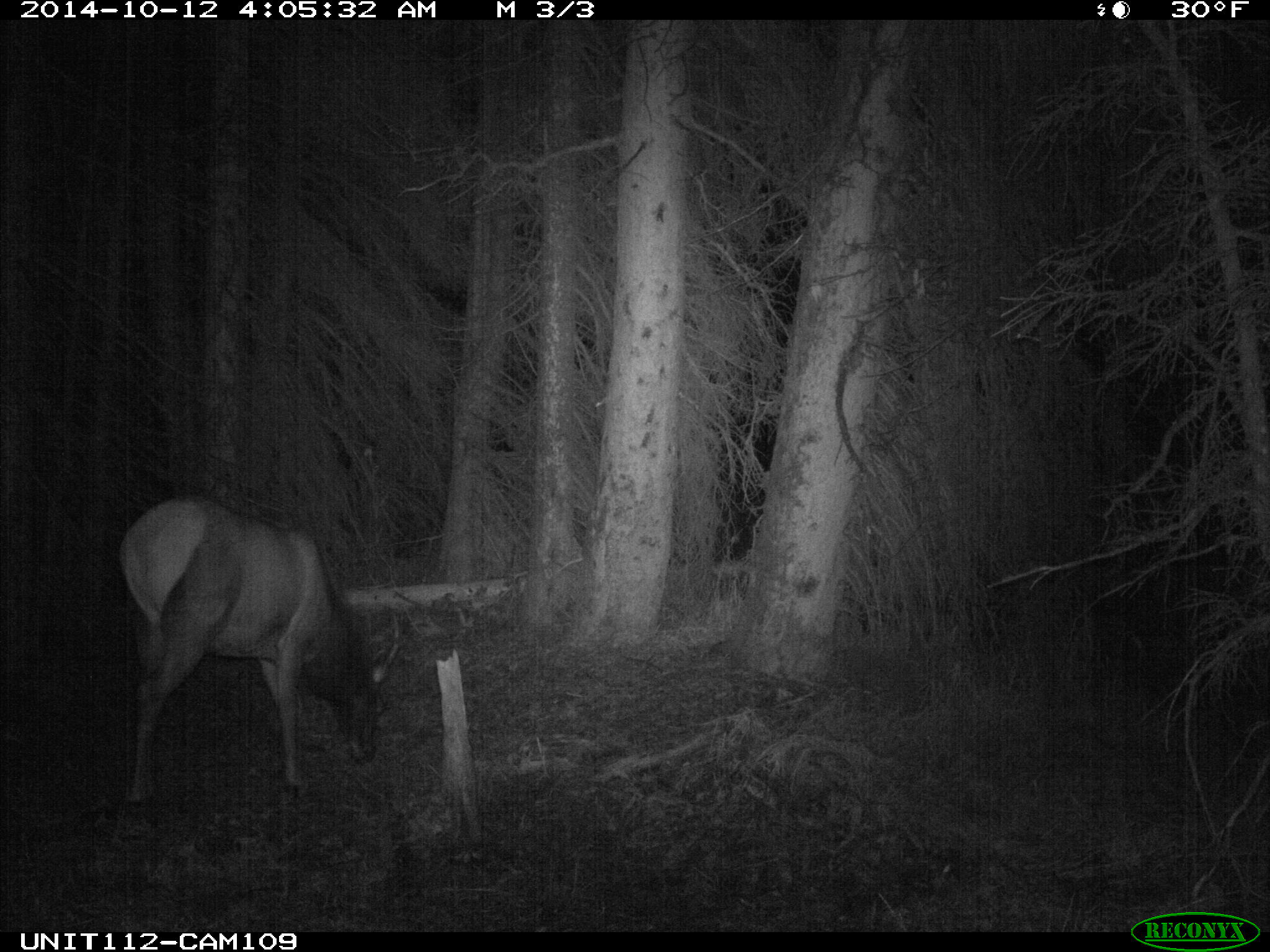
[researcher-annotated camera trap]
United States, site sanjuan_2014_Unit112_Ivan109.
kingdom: Animalia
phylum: Chordata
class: Mammalia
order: Artiodactyla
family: Cervidae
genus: Cervus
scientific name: Cervus elaphus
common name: red deer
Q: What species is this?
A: Cervus elaphus (red deer).